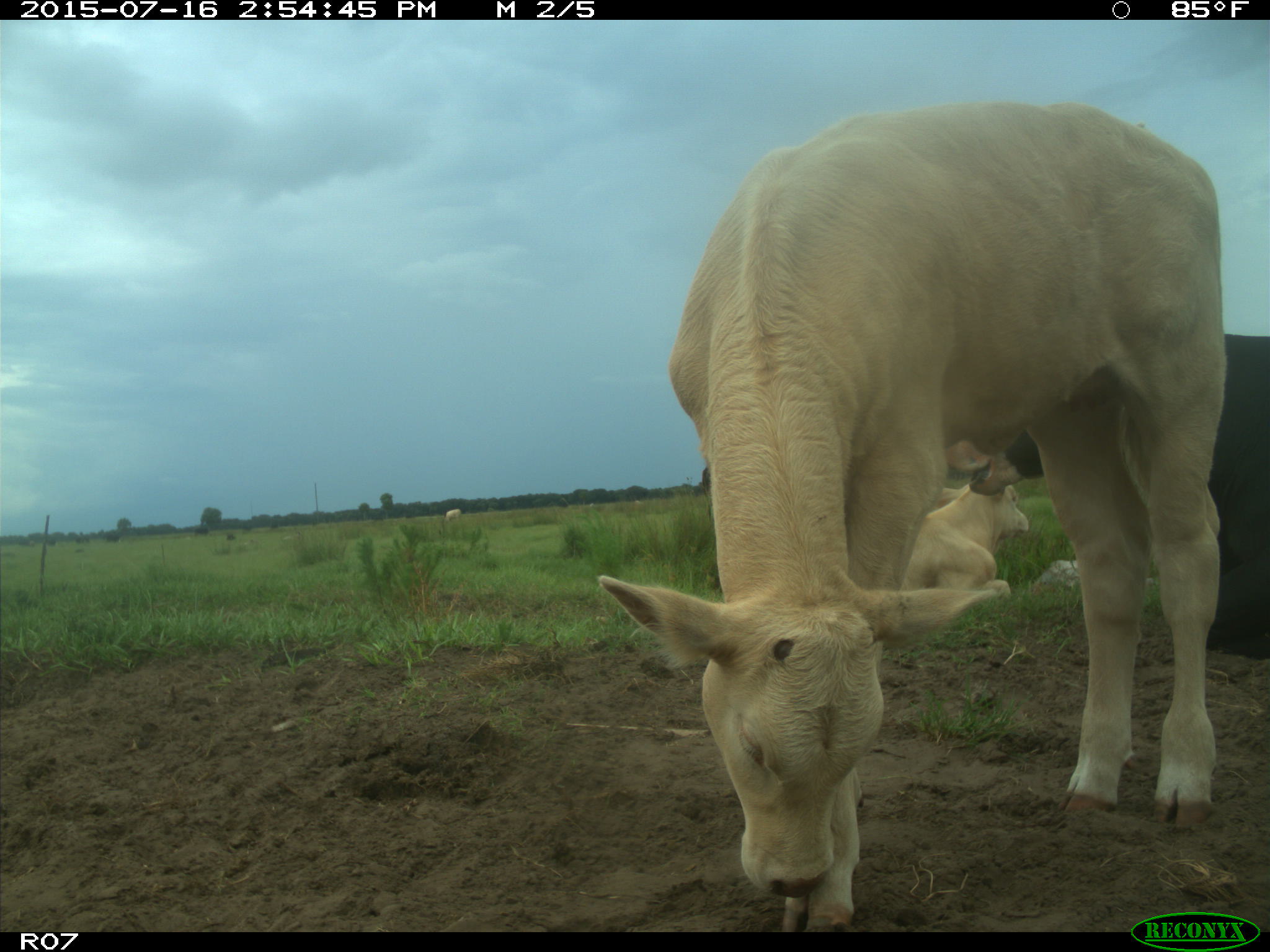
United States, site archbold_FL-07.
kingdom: Animalia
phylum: Chordata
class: Mammalia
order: Artiodactyla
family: Bovidae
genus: Bos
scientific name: Bos taurus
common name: domestic cow